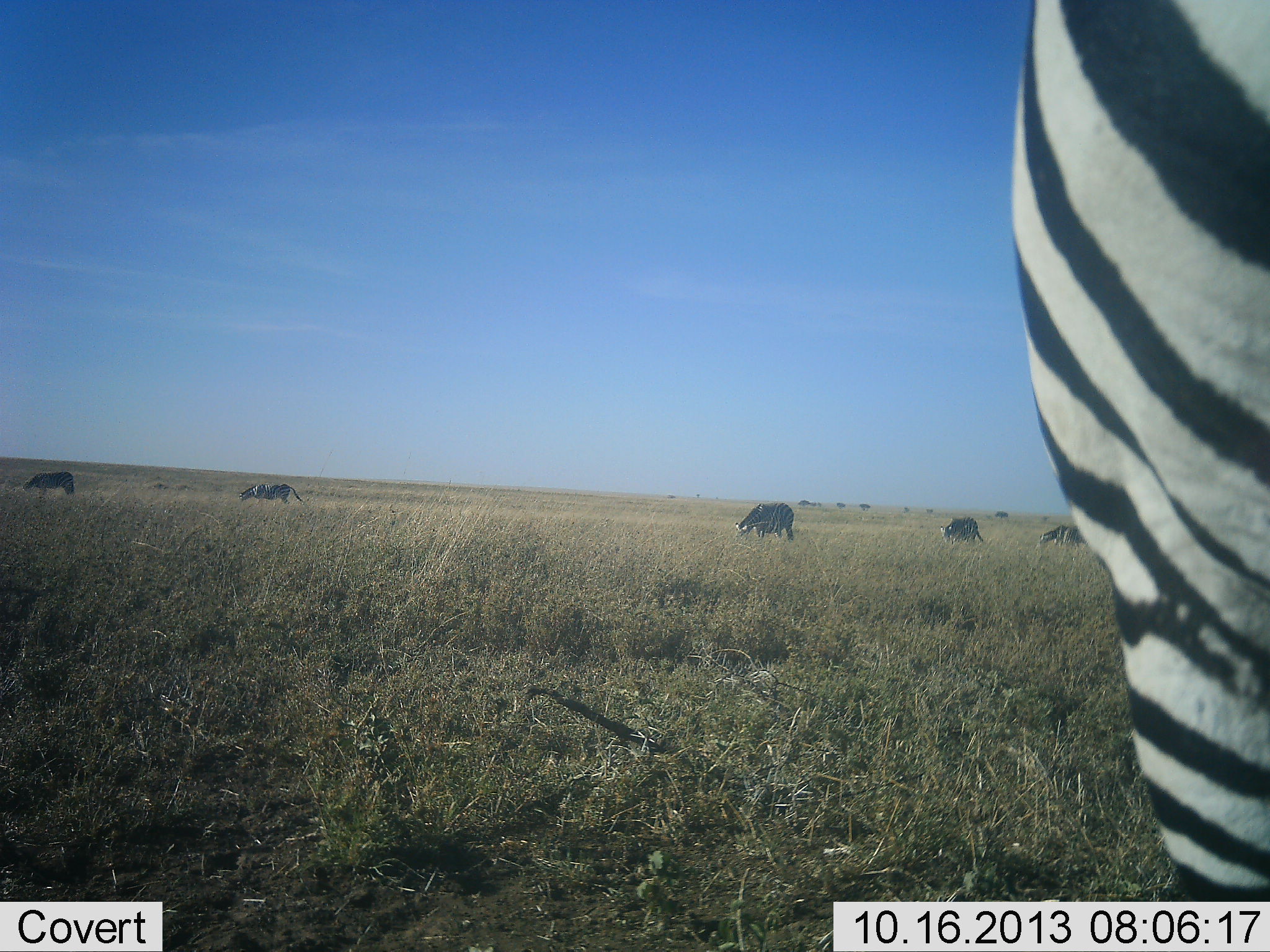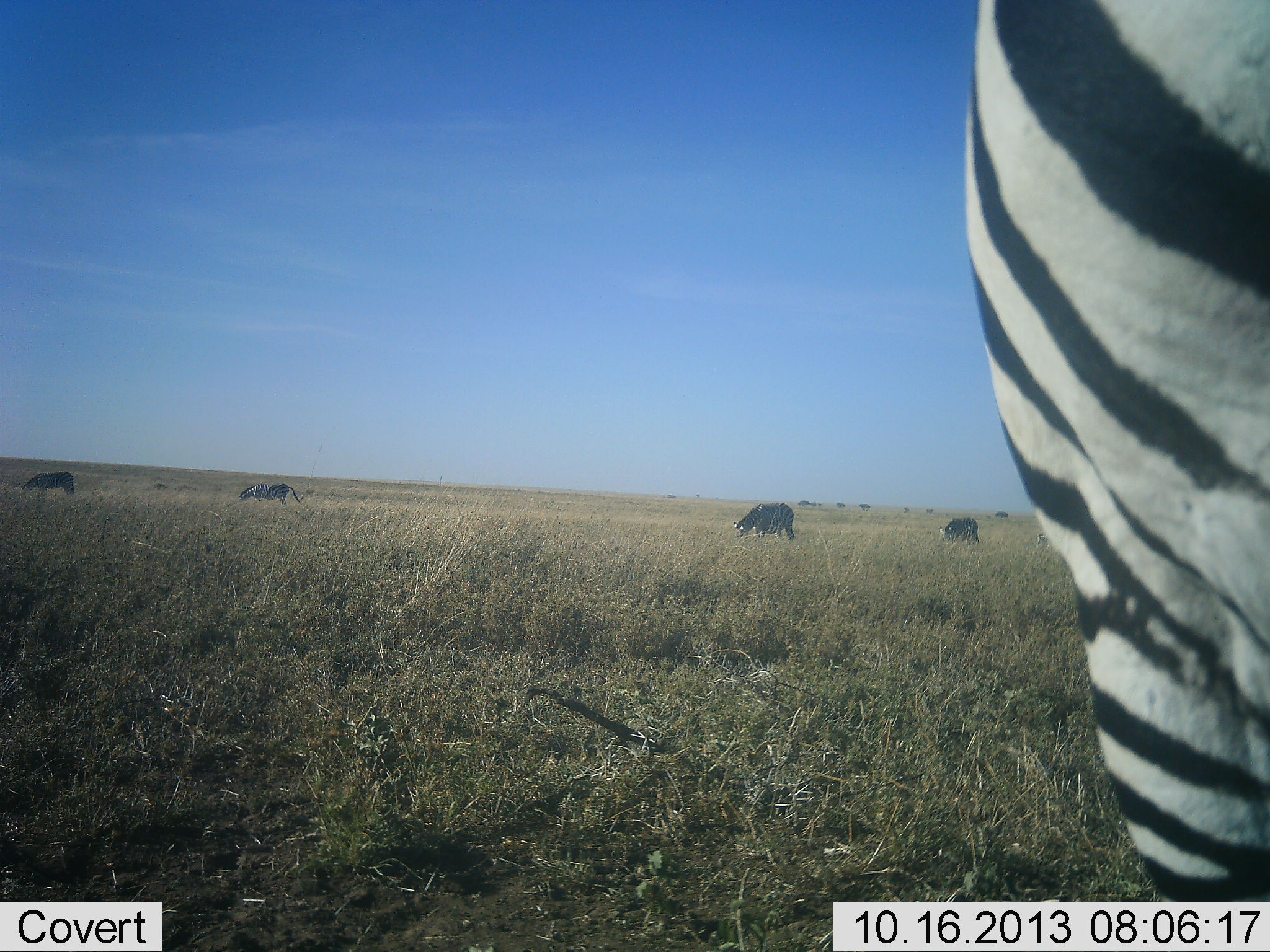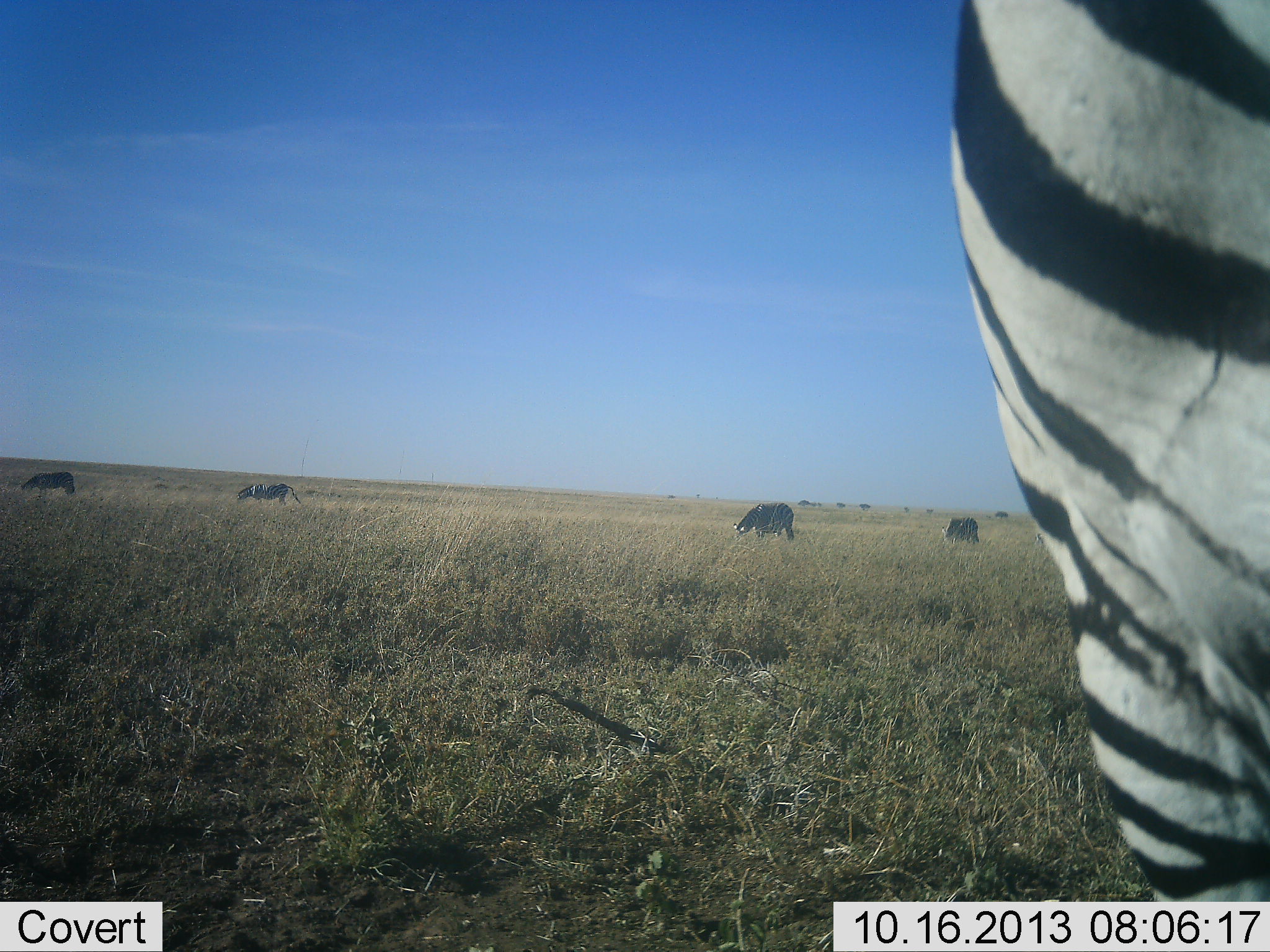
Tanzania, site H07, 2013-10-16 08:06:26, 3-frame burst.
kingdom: Animalia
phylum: Chordata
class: Mammalia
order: Artiodactyla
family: Bovidae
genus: Connochaetes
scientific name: Connochaetes taurinus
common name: blue wildebeest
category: wildebeest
Wildebeest (blue wildebeest) (Connochaetes taurinus), count 5. Behavior (volunteer vote fractions): standing 50%, resting 10%, moving 10%, interacting 0%. Young present (vote fraction): 0%. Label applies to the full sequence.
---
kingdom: Animalia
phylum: Chordata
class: Mammalia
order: Perissodactyla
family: Equidae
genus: Equus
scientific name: Equus quagga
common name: plains zebra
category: zebra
Zebra (plains zebra) (Equus quagga), count 1. Behavior (volunteer vote fractions): standing 75%, resting 0%, moving 8%, interacting 0%. Young present (vote fraction): 0%. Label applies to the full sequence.